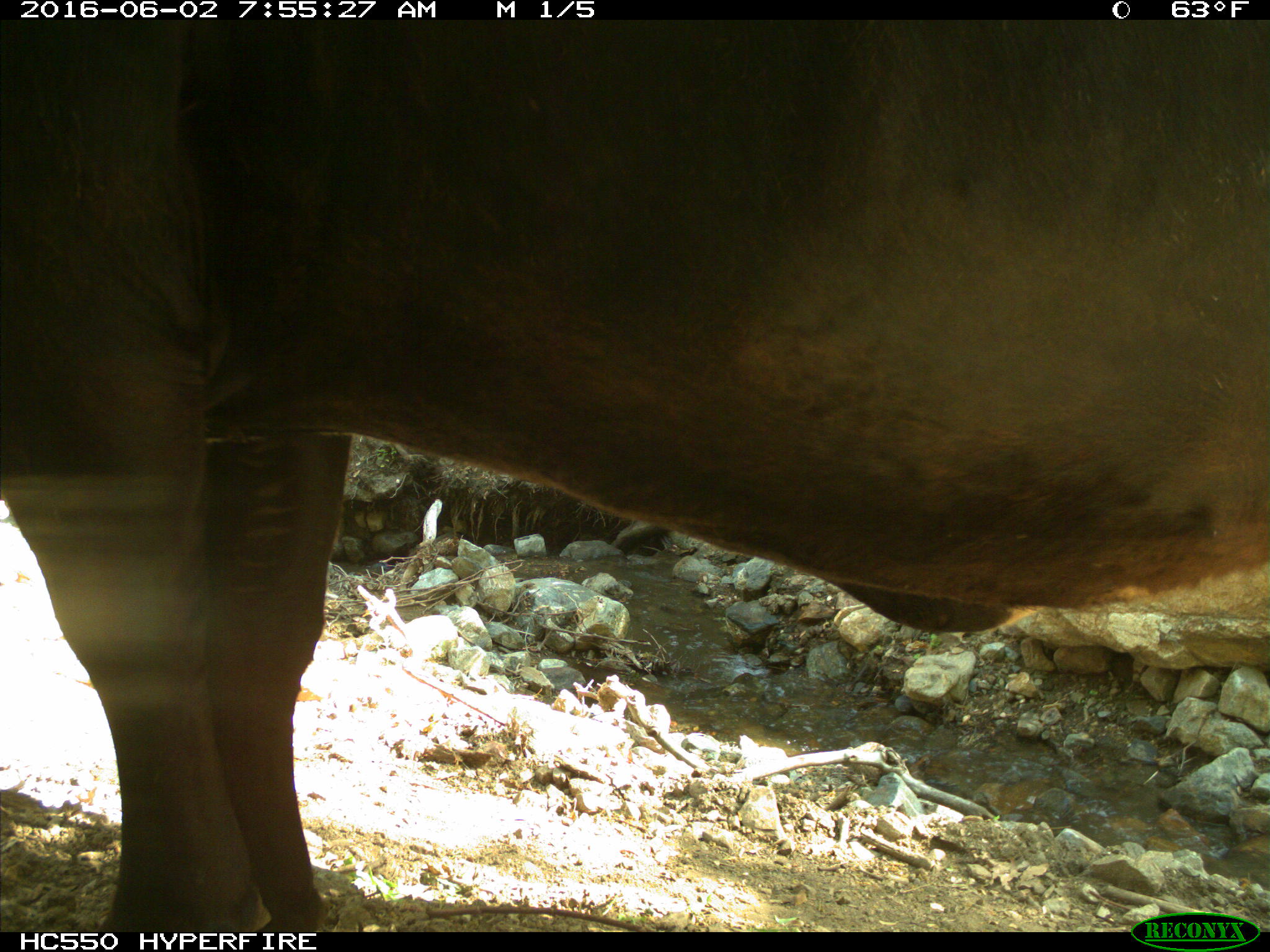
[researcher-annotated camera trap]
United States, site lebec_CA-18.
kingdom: Animalia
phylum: Chordata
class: Mammalia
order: Artiodactyla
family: Bovidae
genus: Bos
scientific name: Bos taurus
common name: domestic cow